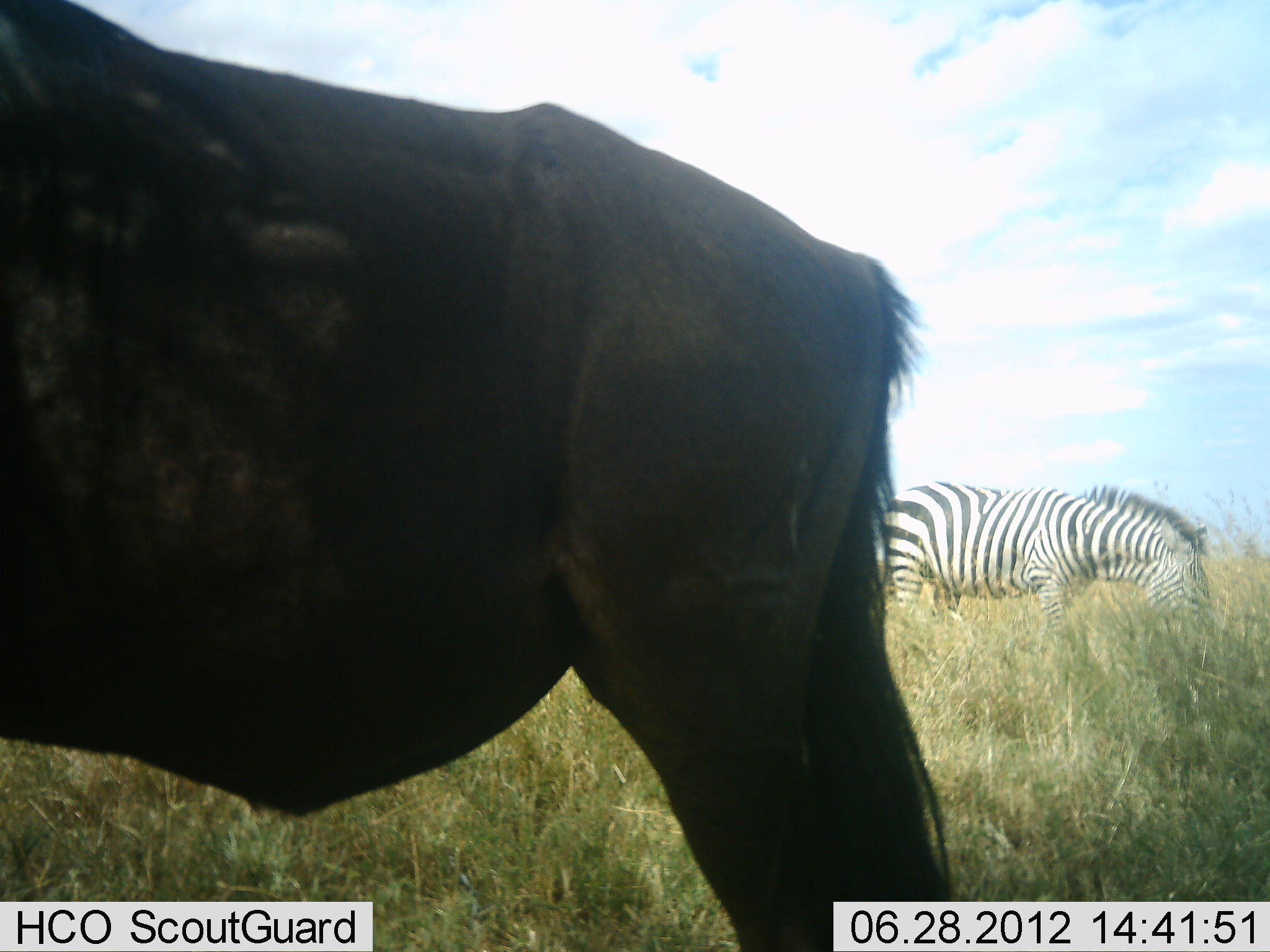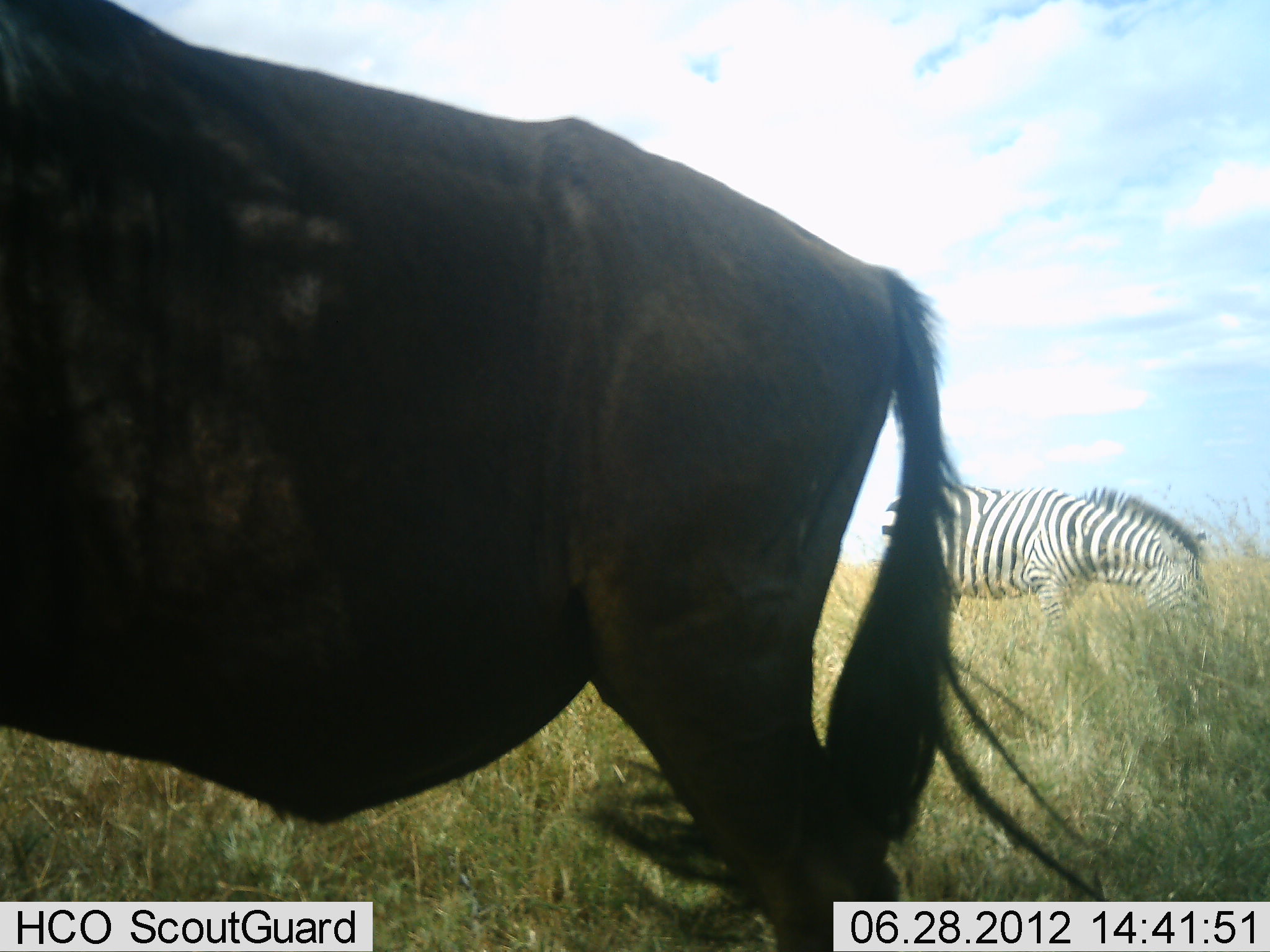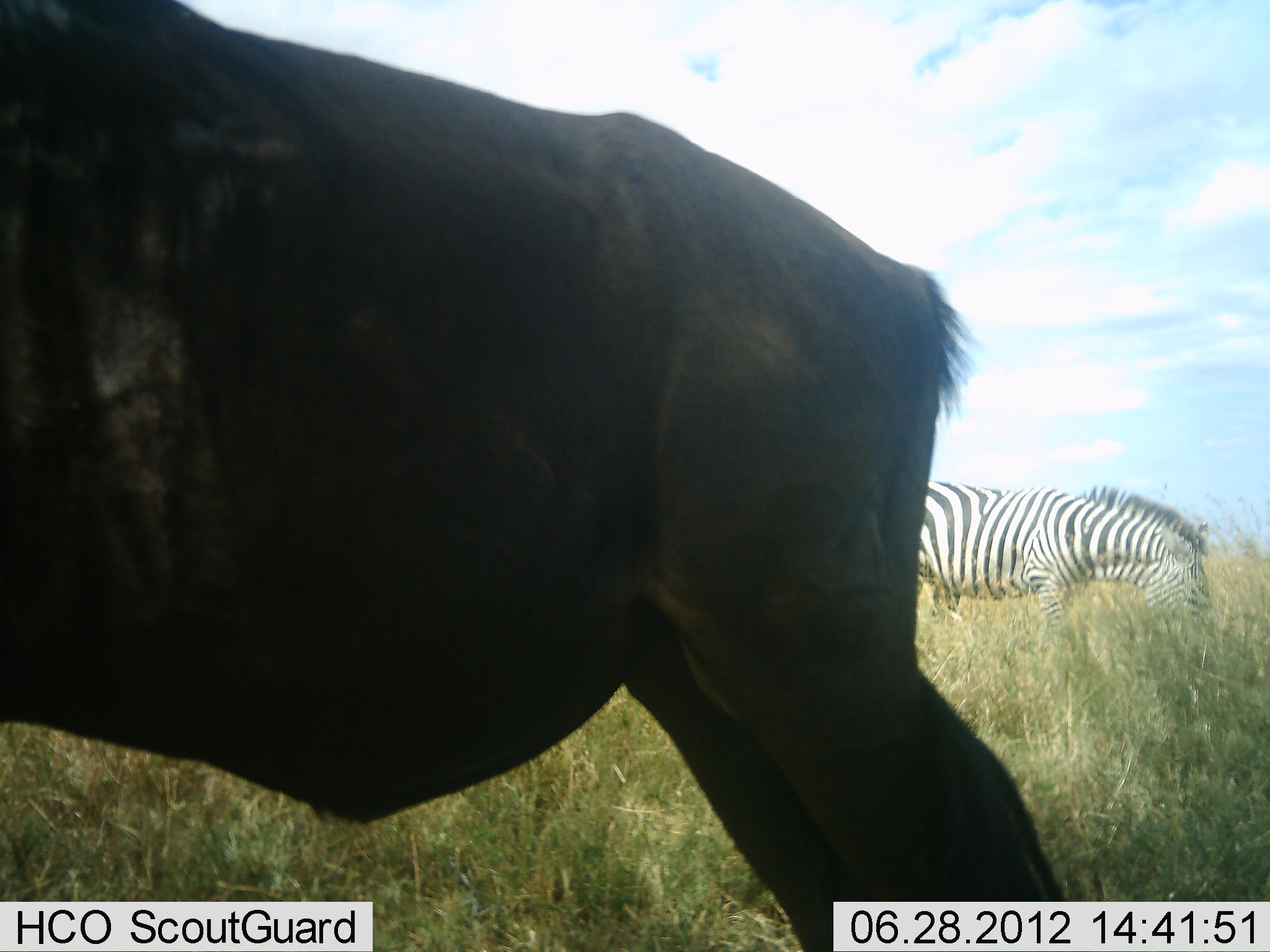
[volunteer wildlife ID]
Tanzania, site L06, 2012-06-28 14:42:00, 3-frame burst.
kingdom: Animalia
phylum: Chordata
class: Mammalia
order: Artiodactyla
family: Bovidae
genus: Connochaetes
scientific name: Connochaetes taurinus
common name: blue wildebeest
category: wildebeest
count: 1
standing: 90%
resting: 0%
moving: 0%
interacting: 0%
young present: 0%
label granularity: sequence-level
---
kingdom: Animalia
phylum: Chordata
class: Mammalia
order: Perissodactyla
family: Equidae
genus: Equus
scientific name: Equus quagga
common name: plains zebra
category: zebra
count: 1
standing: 33%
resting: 0%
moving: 0%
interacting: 0%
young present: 0%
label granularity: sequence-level